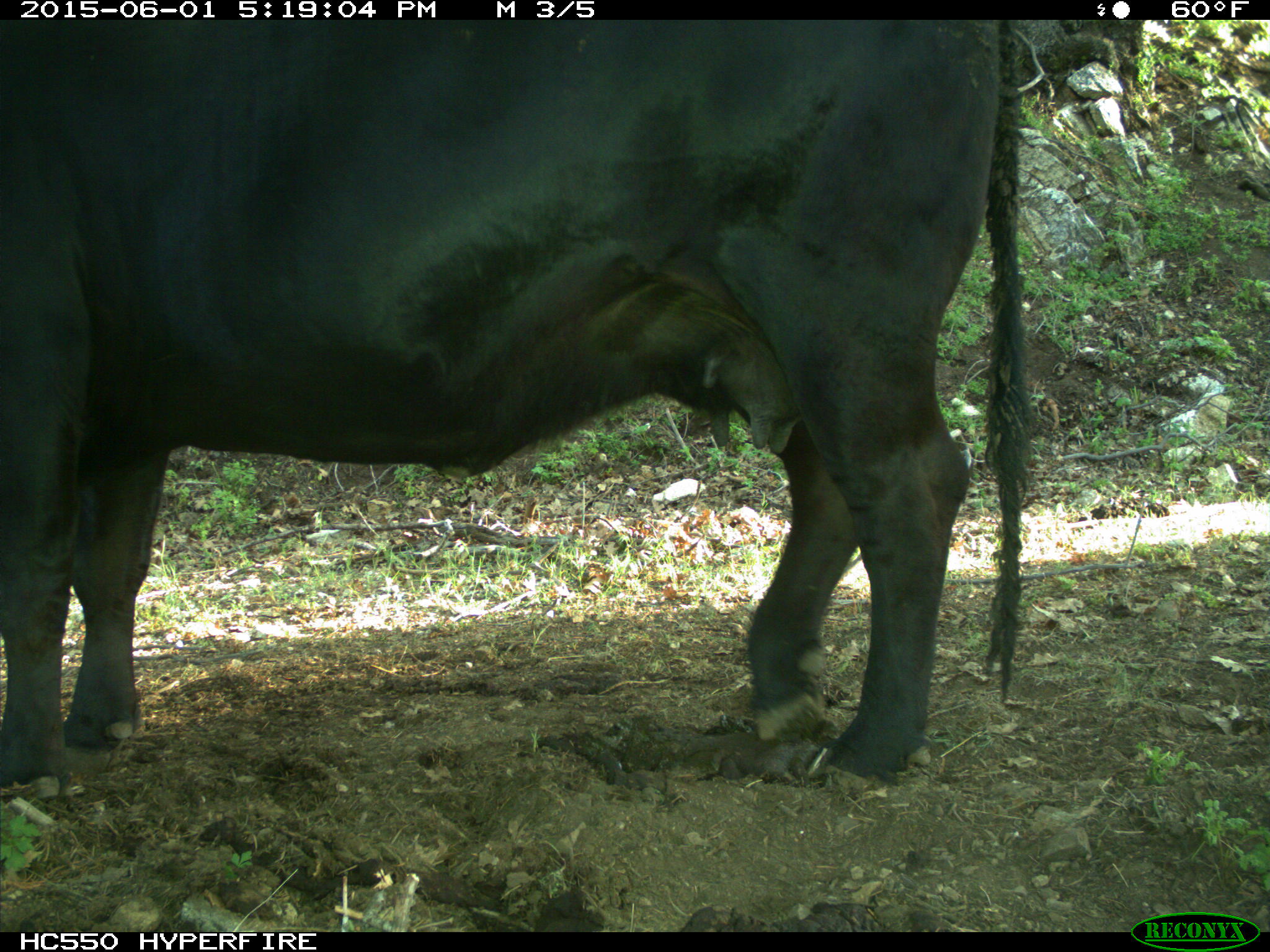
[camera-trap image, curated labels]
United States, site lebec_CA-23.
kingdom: Animalia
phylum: Chordata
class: Mammalia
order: Artiodactyla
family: Bovidae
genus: Bos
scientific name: Bos taurus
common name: domestic cow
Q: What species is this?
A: Bos taurus (domestic cow).